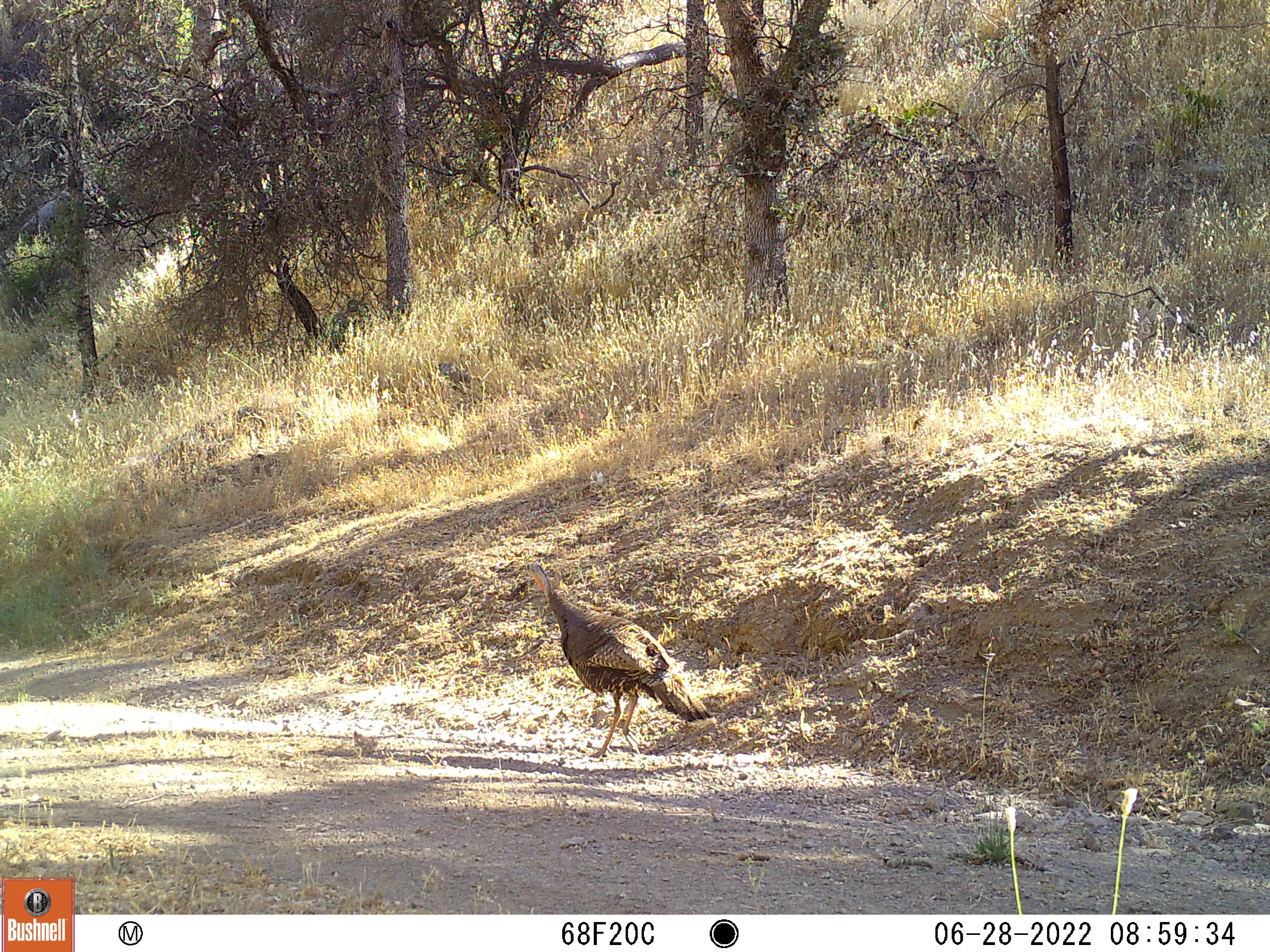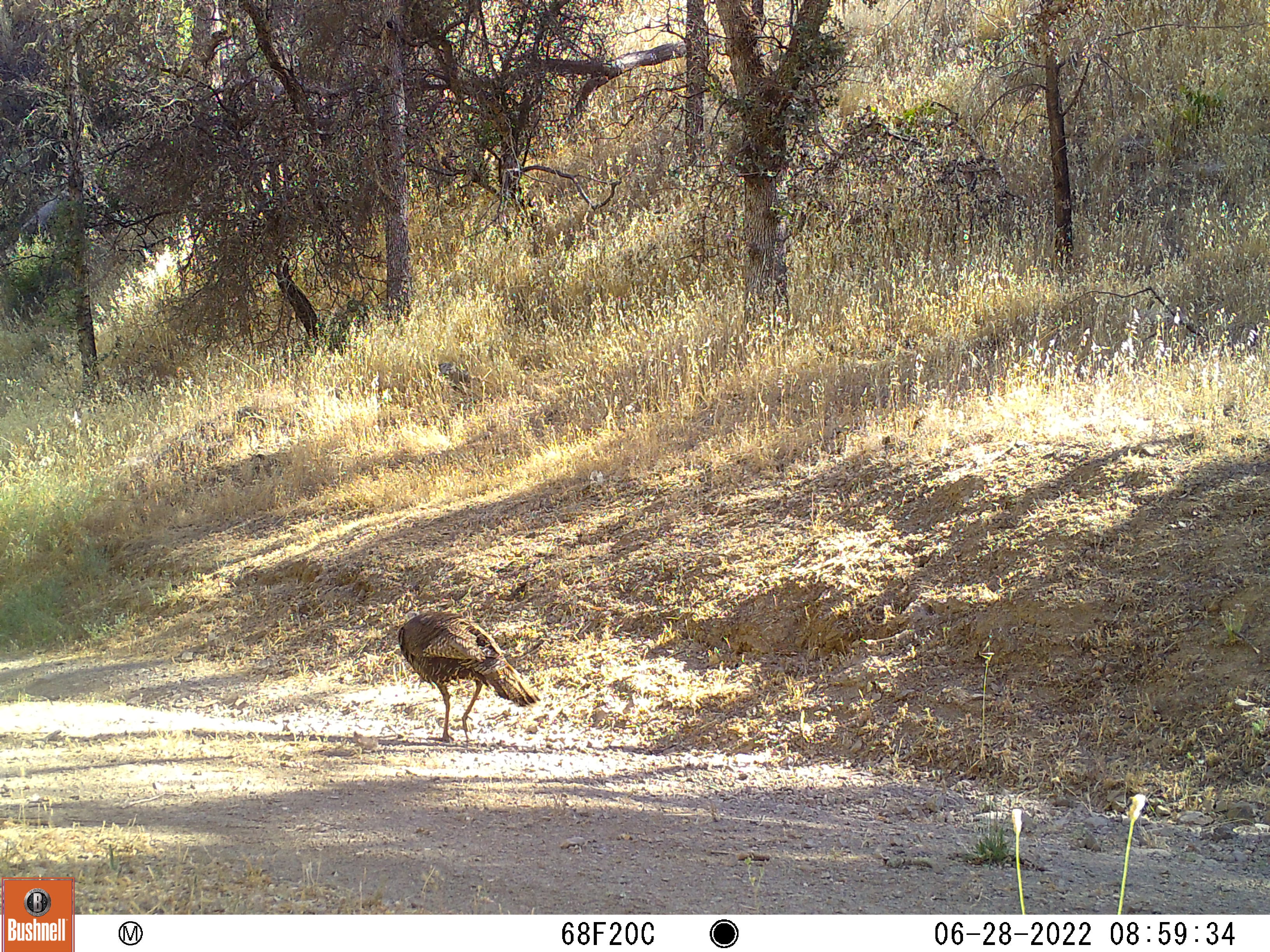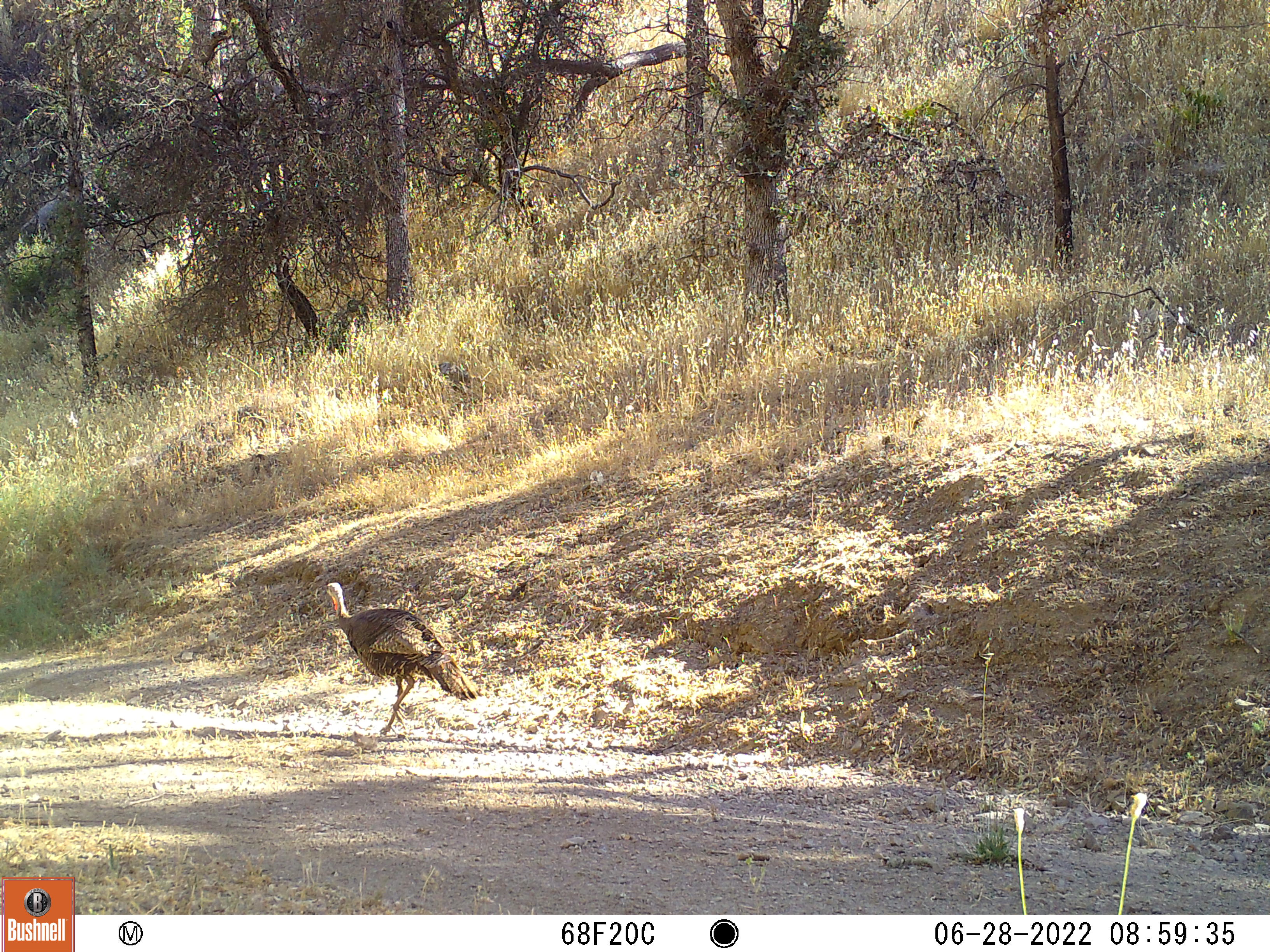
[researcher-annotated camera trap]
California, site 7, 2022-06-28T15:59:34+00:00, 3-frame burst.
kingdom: Animalia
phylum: Chordata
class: Aves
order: Galliformes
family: Phasianidae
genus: Meleagris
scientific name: Meleagris gallopavo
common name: turkey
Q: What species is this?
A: Turkey (Meleagris gallopavo).